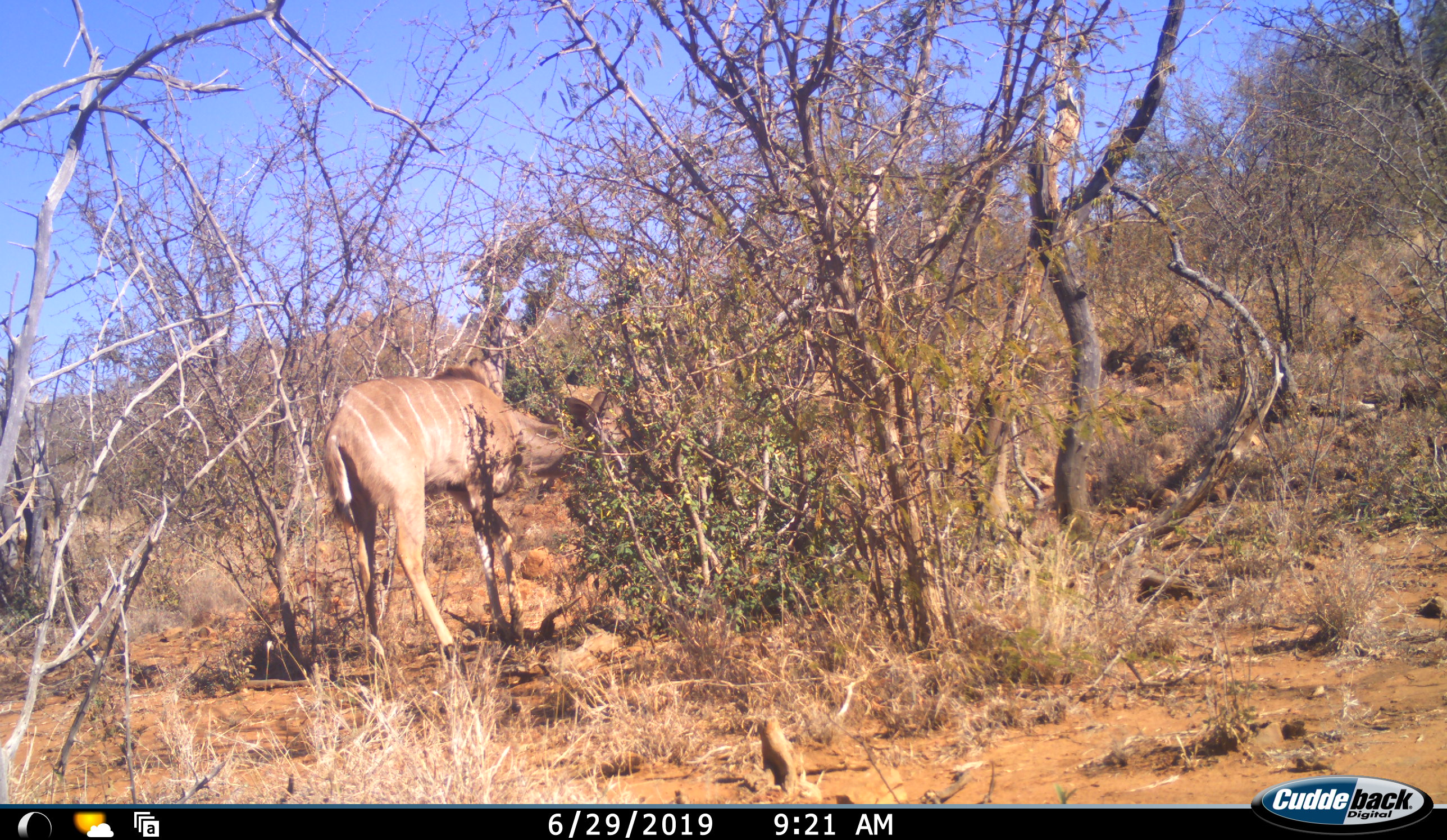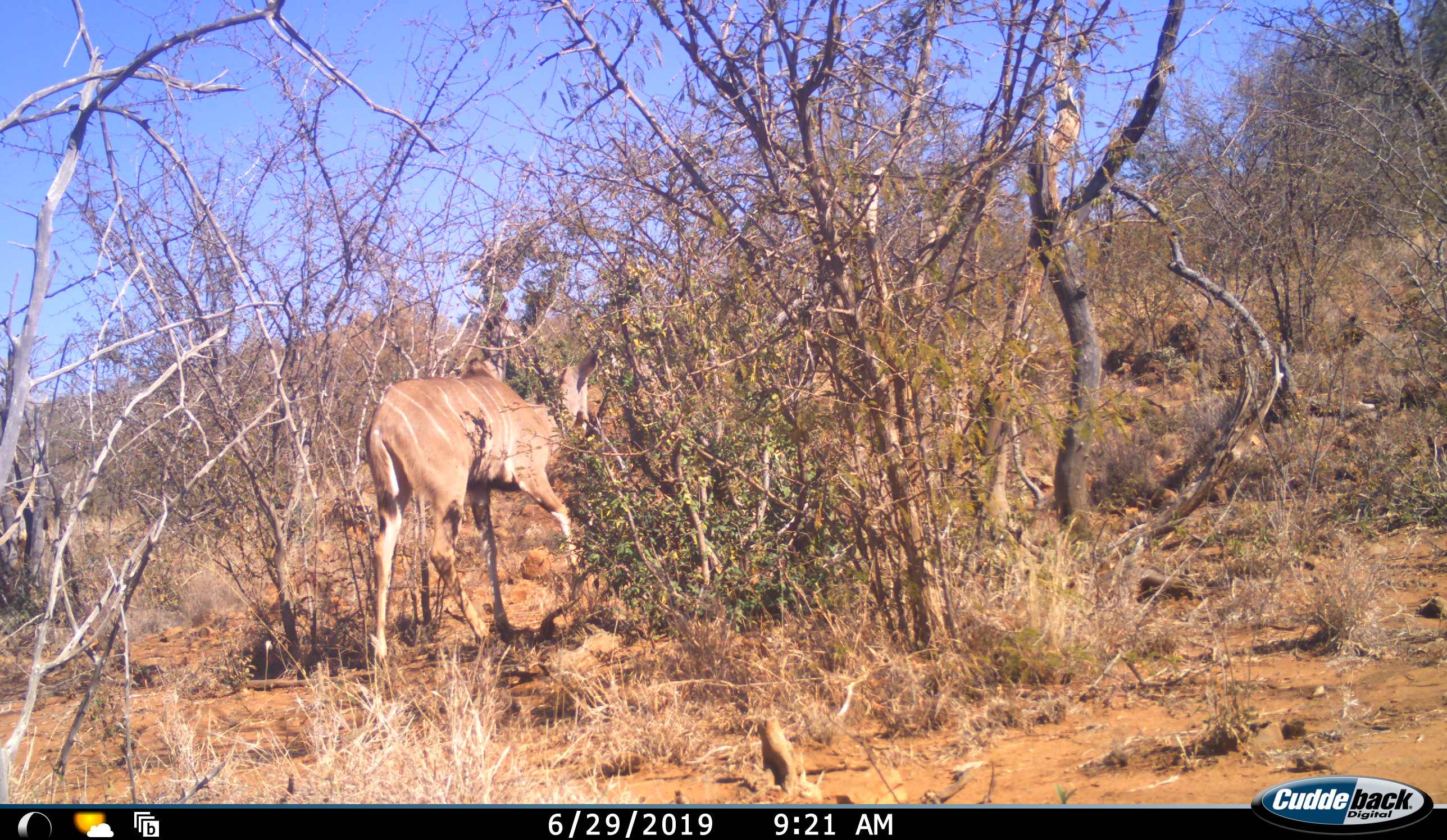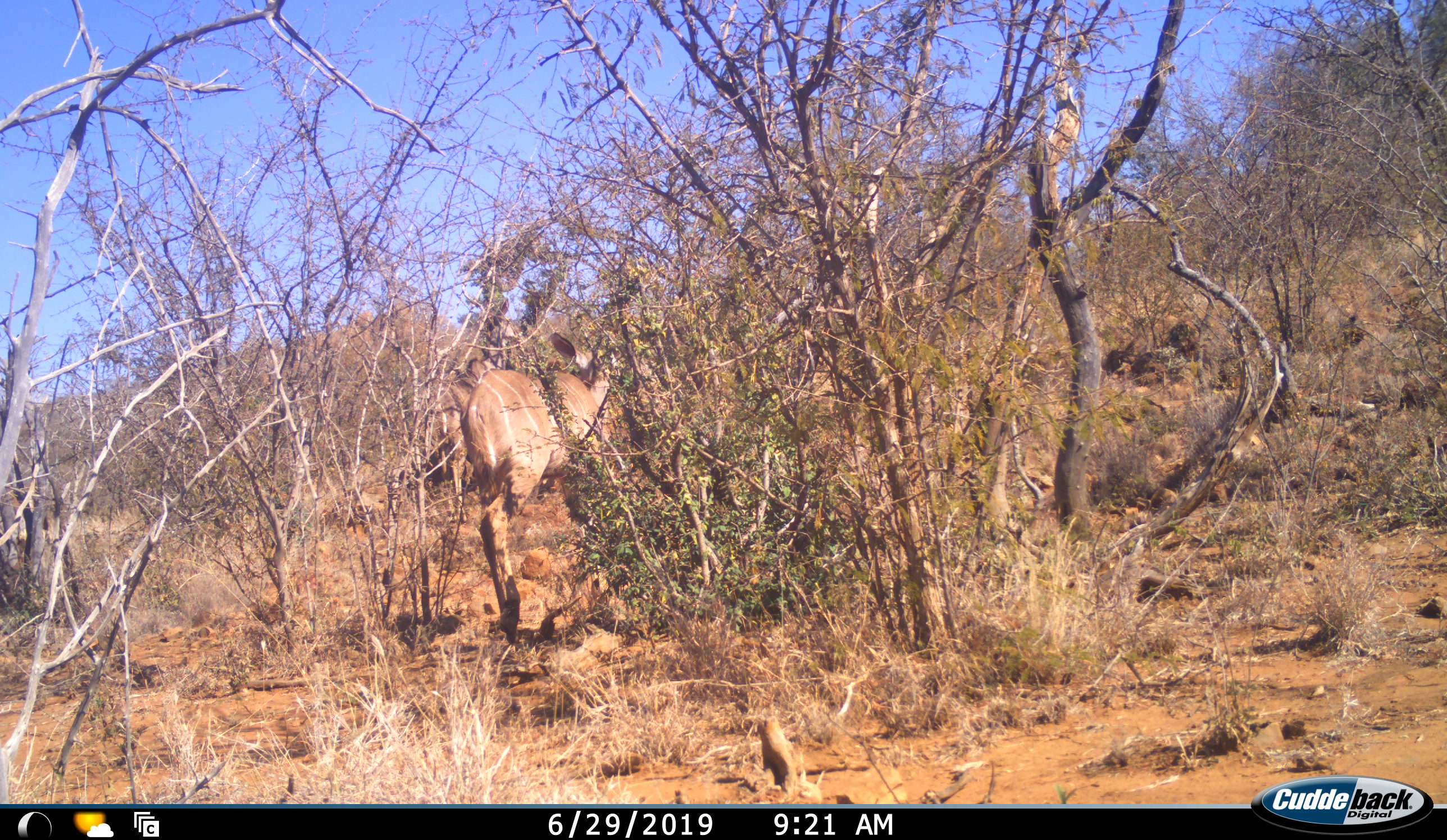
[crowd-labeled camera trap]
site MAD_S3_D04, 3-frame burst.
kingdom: Animalia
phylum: Chordata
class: Mammalia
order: Artiodactyla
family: Bovidae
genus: Tragelaphus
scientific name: Tragelaphus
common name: kudu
Kudu (Tragelaphus), count 1. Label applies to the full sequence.